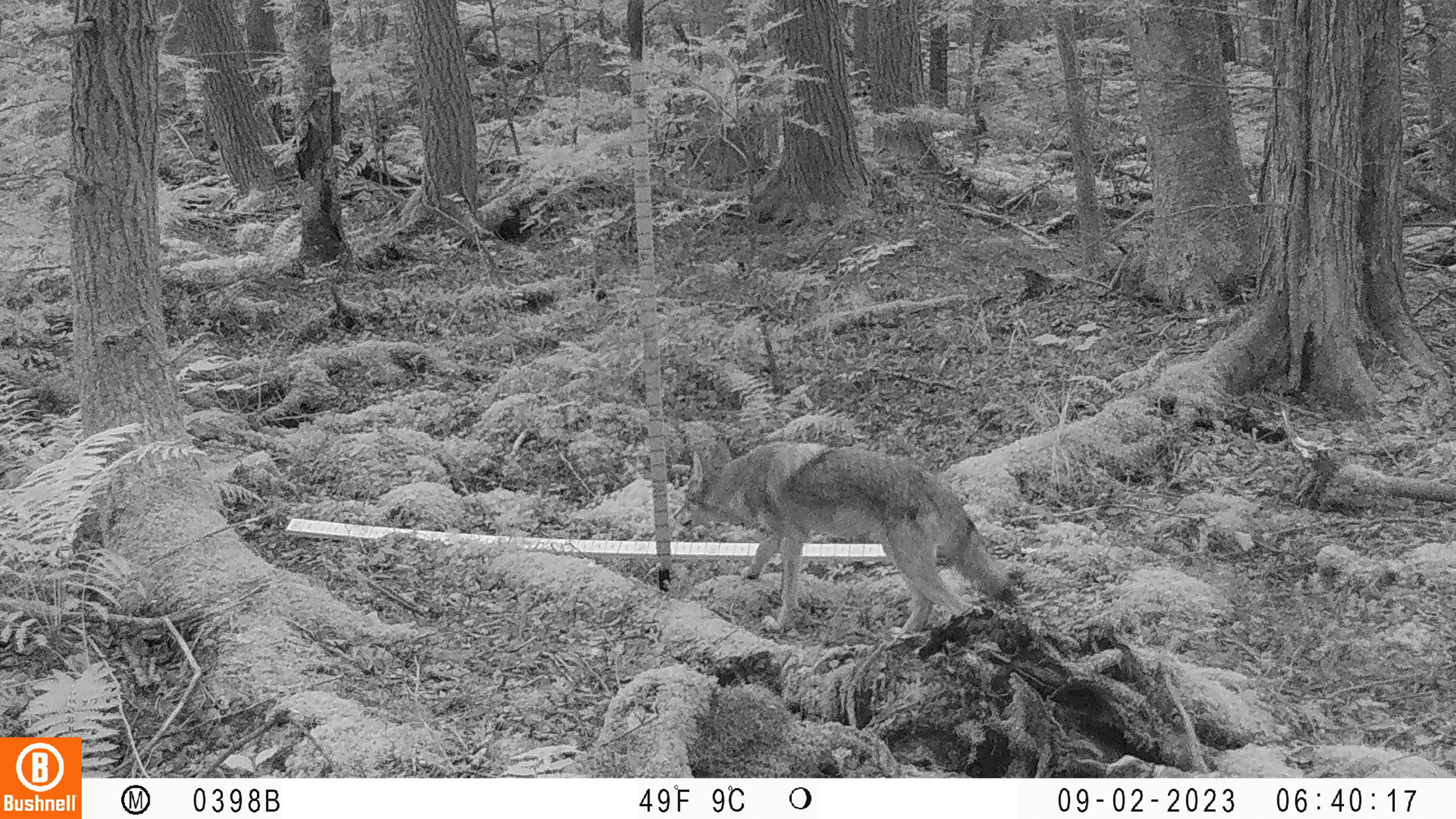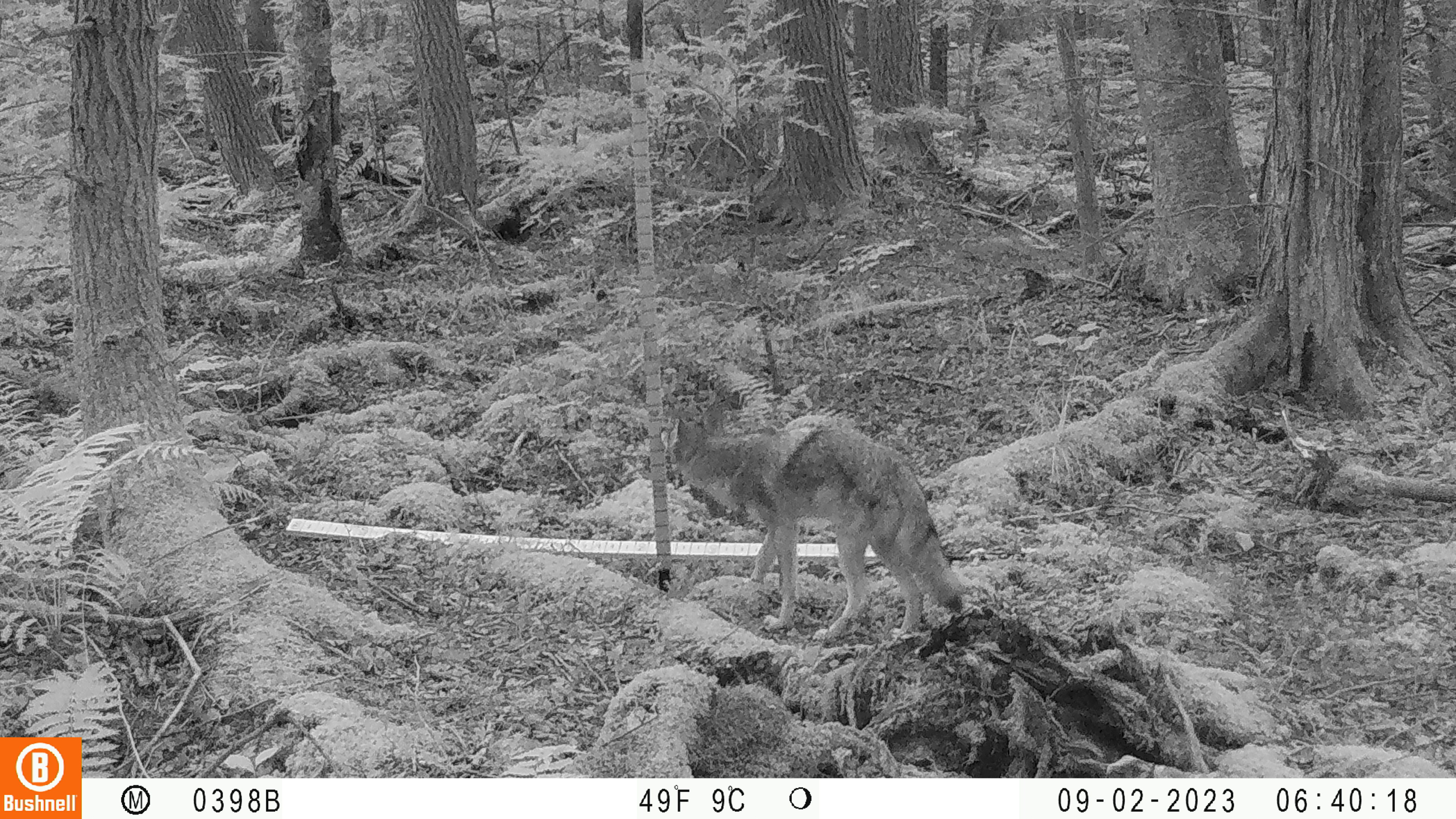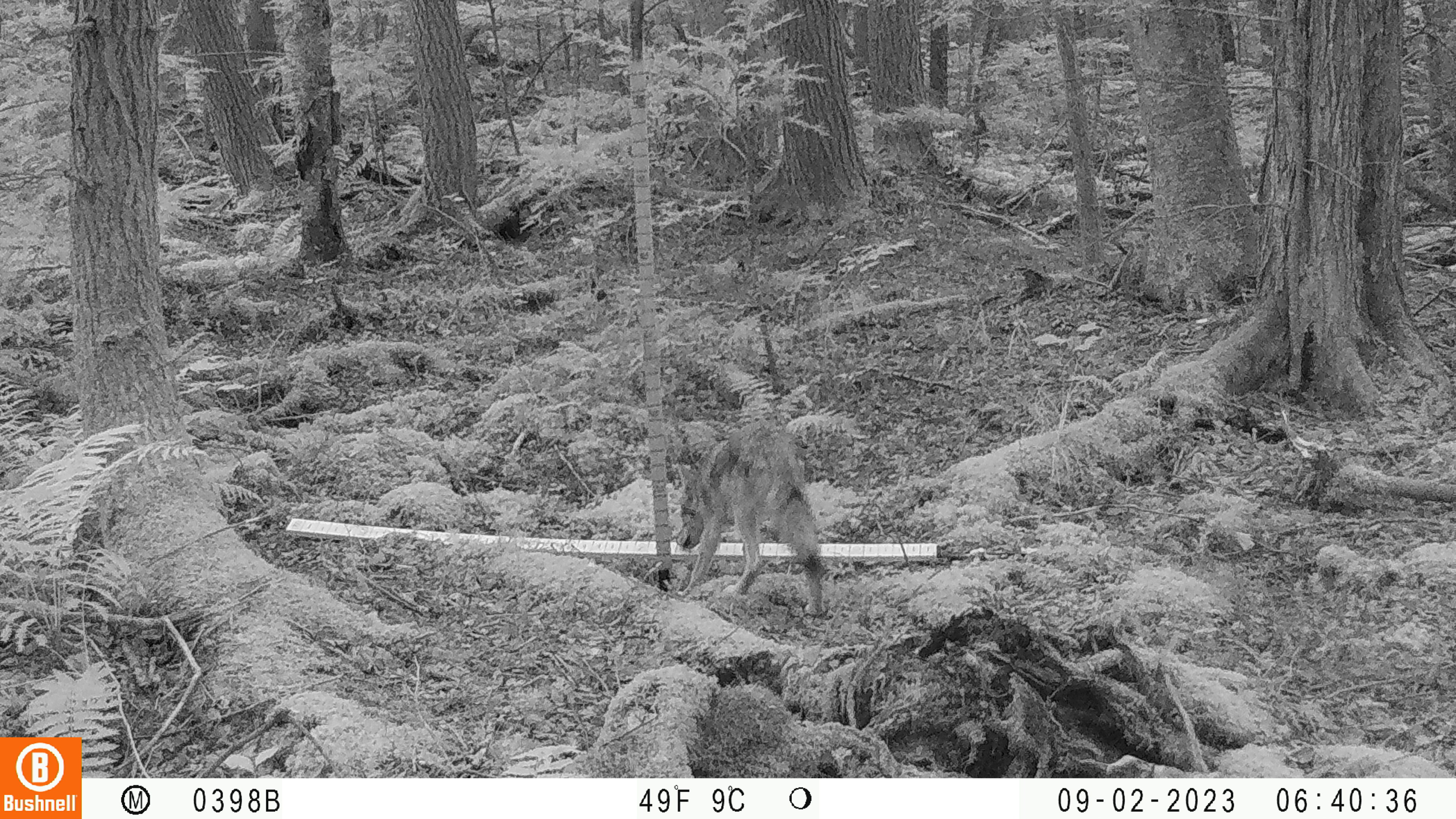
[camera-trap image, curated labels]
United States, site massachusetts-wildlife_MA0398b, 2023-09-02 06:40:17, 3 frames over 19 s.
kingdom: Animalia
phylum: Chordata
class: Mammalia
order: Carnivora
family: Canidae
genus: Canis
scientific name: Canis latrans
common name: coyote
Coyote (Canis latrans).